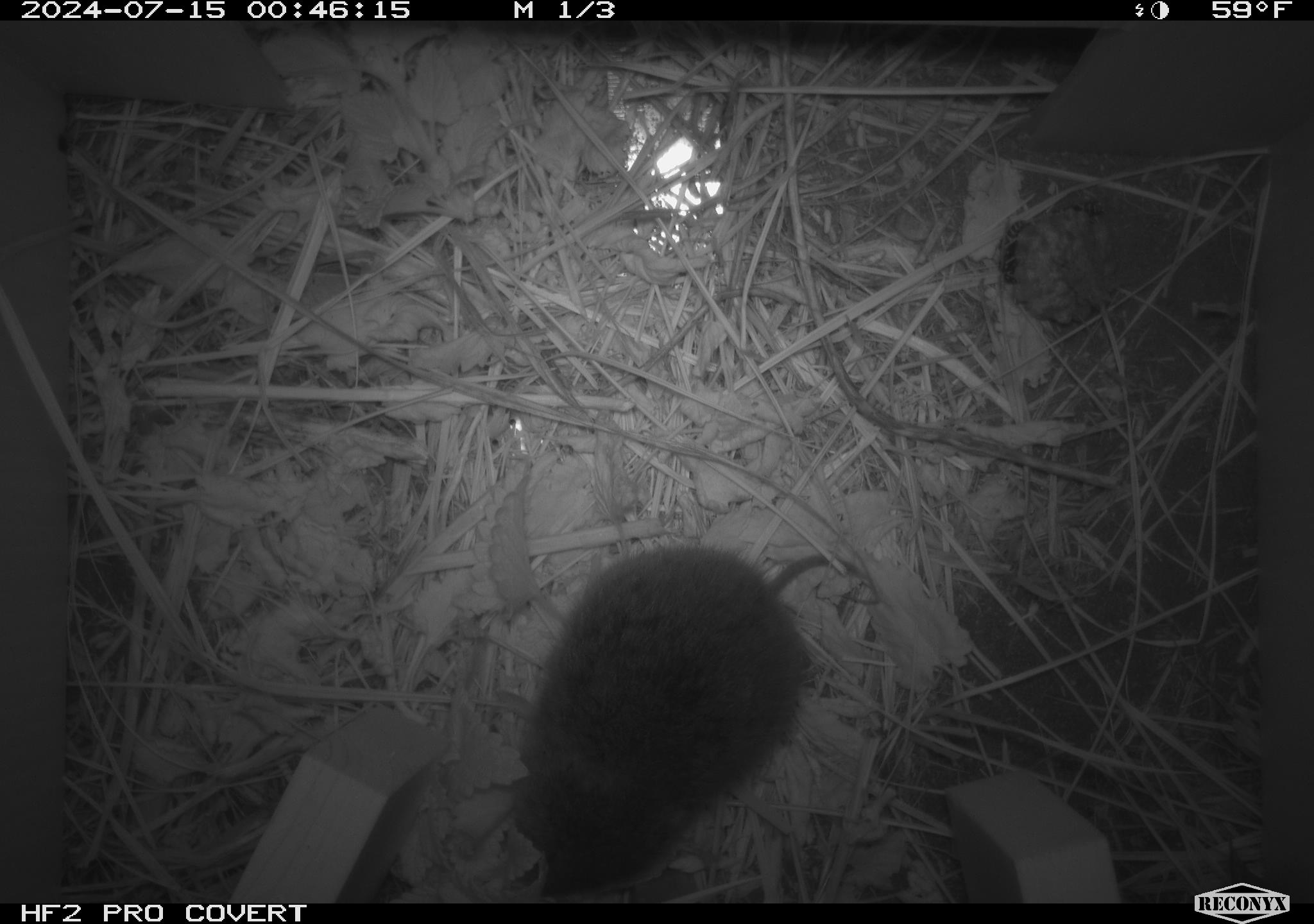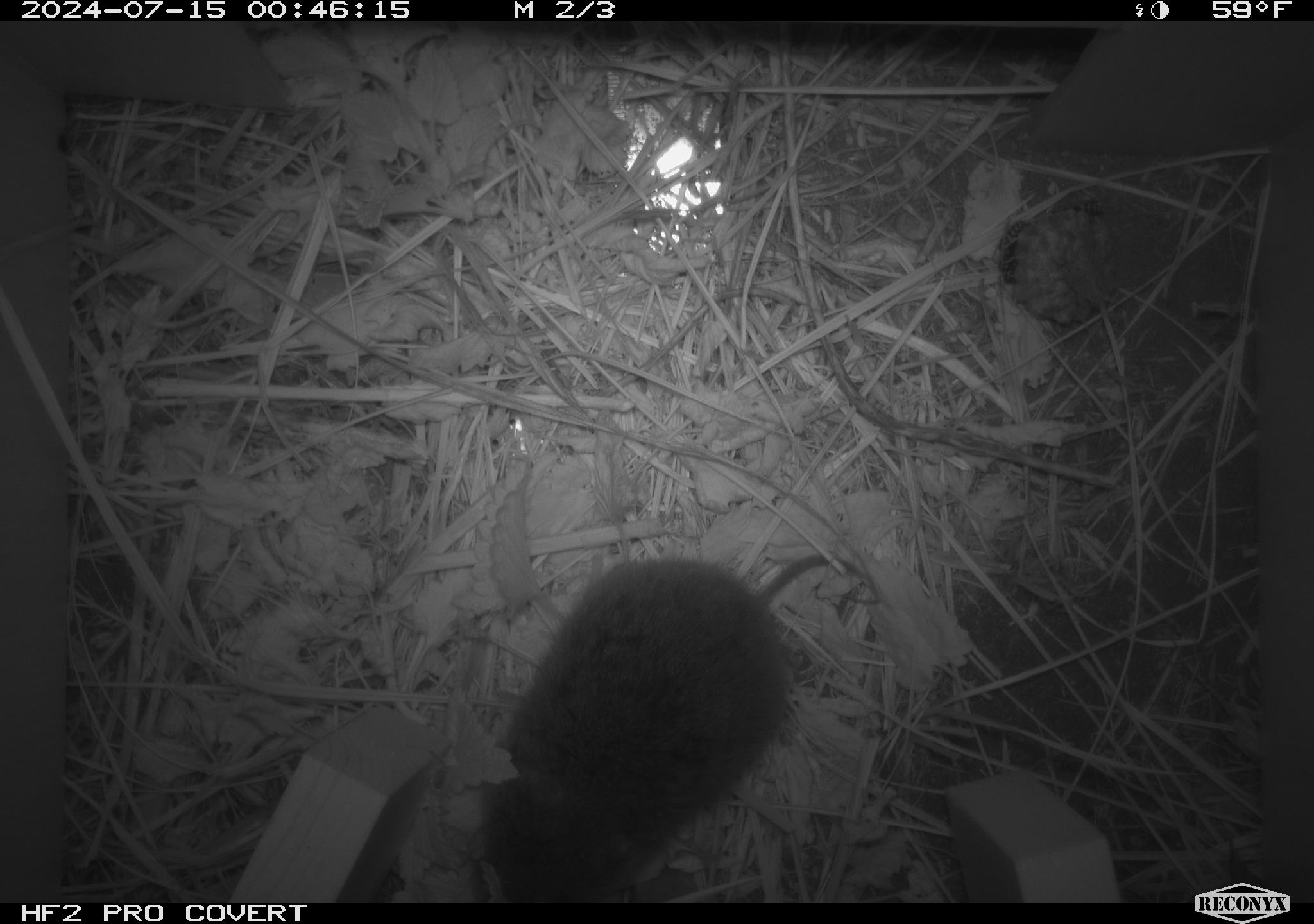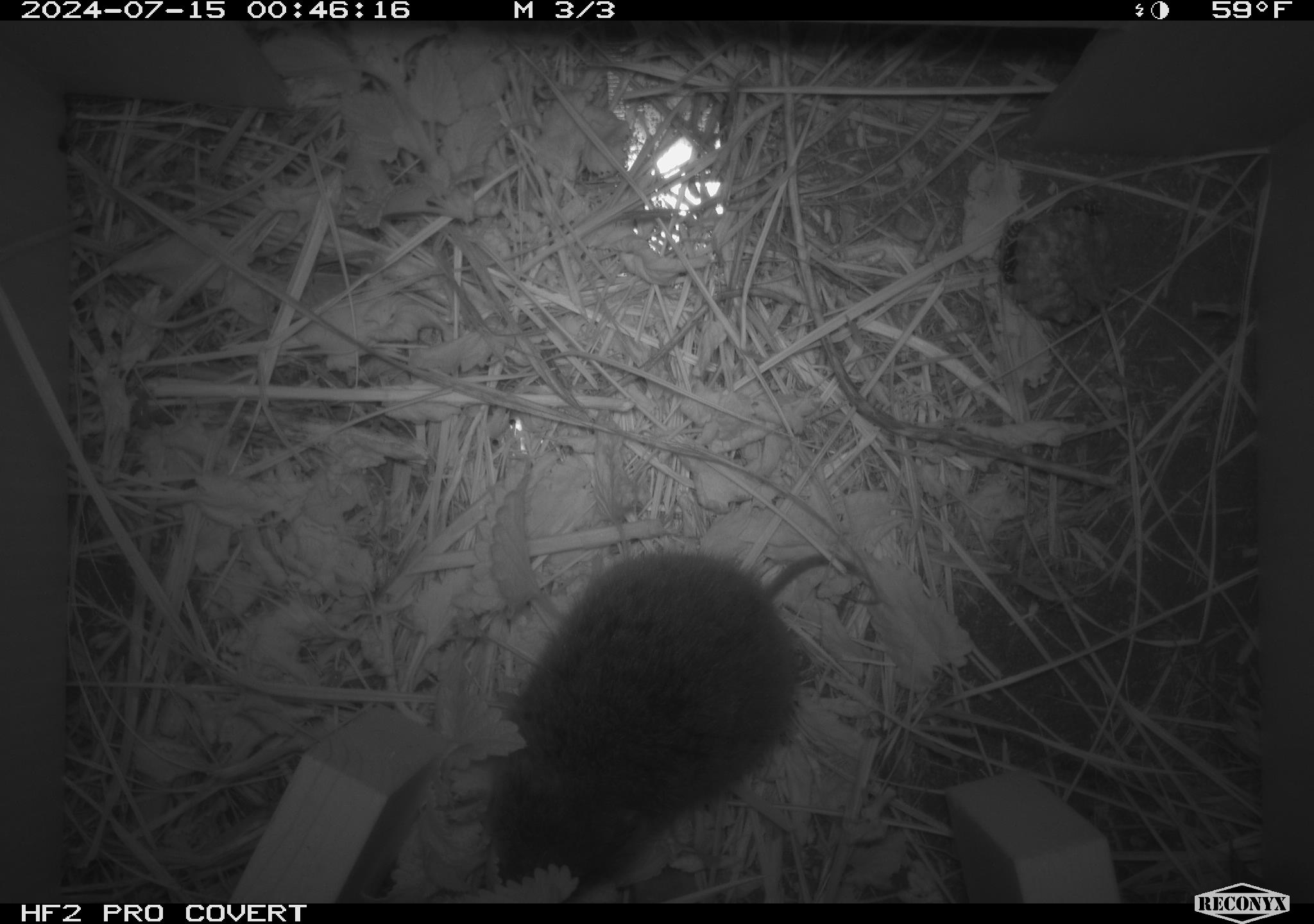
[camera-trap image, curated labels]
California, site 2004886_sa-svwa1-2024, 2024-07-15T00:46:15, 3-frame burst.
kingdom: Animalia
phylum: Arthropoda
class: Insecta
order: Hymenoptera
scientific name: Hymenoptera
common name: ants, bees, wasps, and sawflies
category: hymenoptera order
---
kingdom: Animalia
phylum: Chordata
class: Mammalia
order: Rodentia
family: Cricetidae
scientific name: Arvicolinae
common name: voles, lemmings, and muskrats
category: arvicolinae subfamily